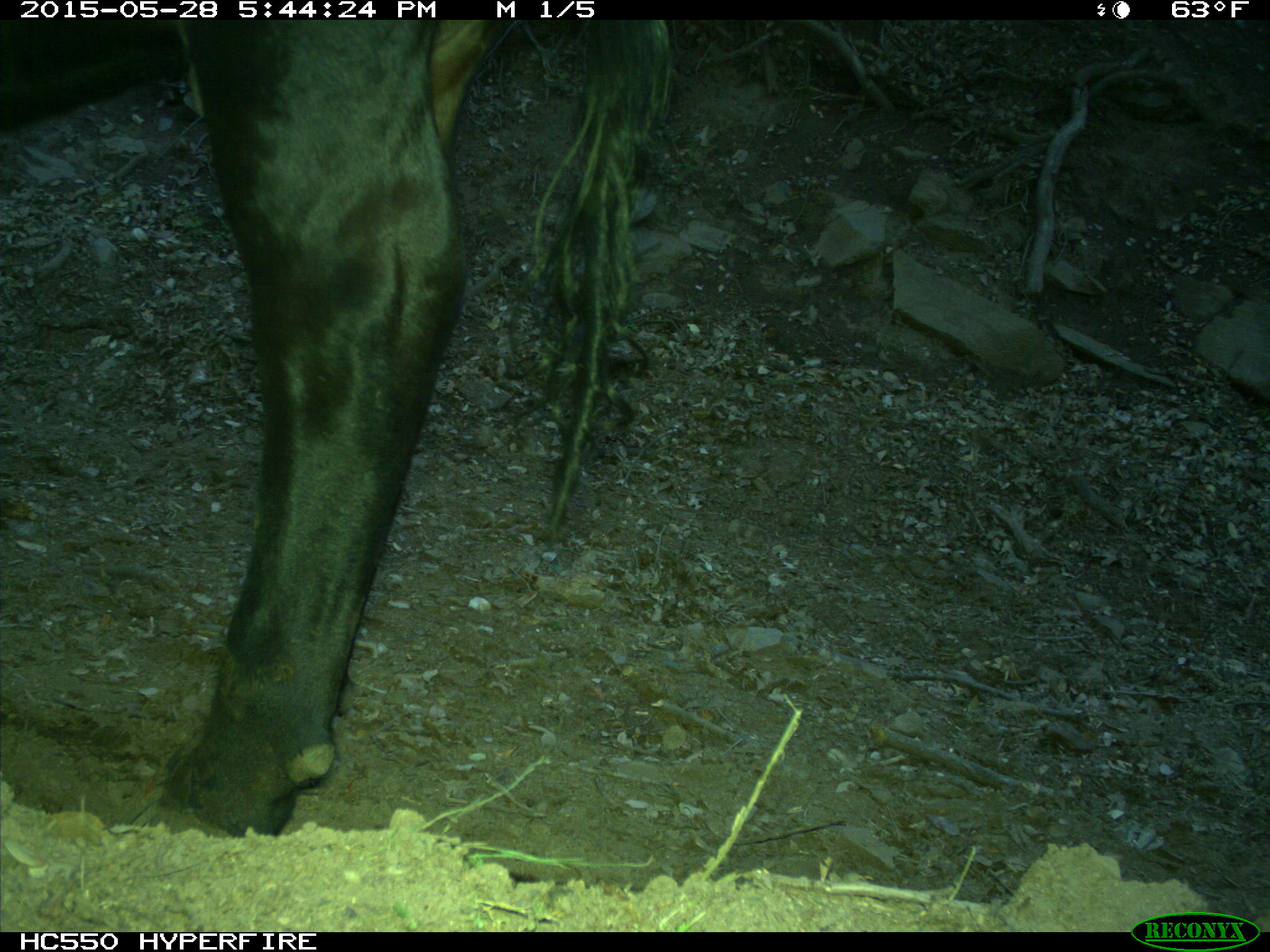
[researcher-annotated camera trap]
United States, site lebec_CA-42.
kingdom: Animalia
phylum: Chordata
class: Mammalia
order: Artiodactyla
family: Bovidae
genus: Bos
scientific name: Bos taurus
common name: domestic cow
Bos taurus (domestic cow).